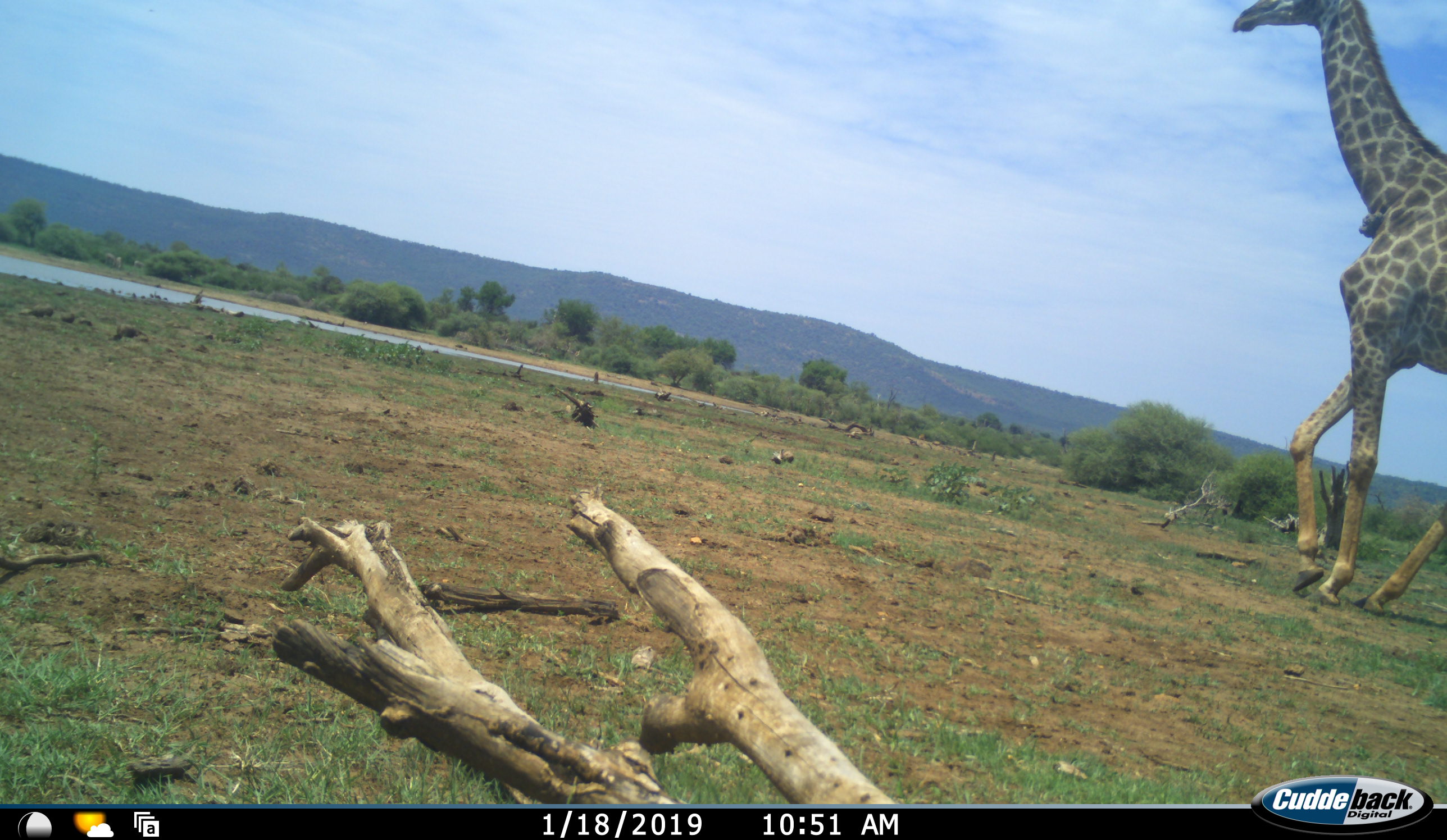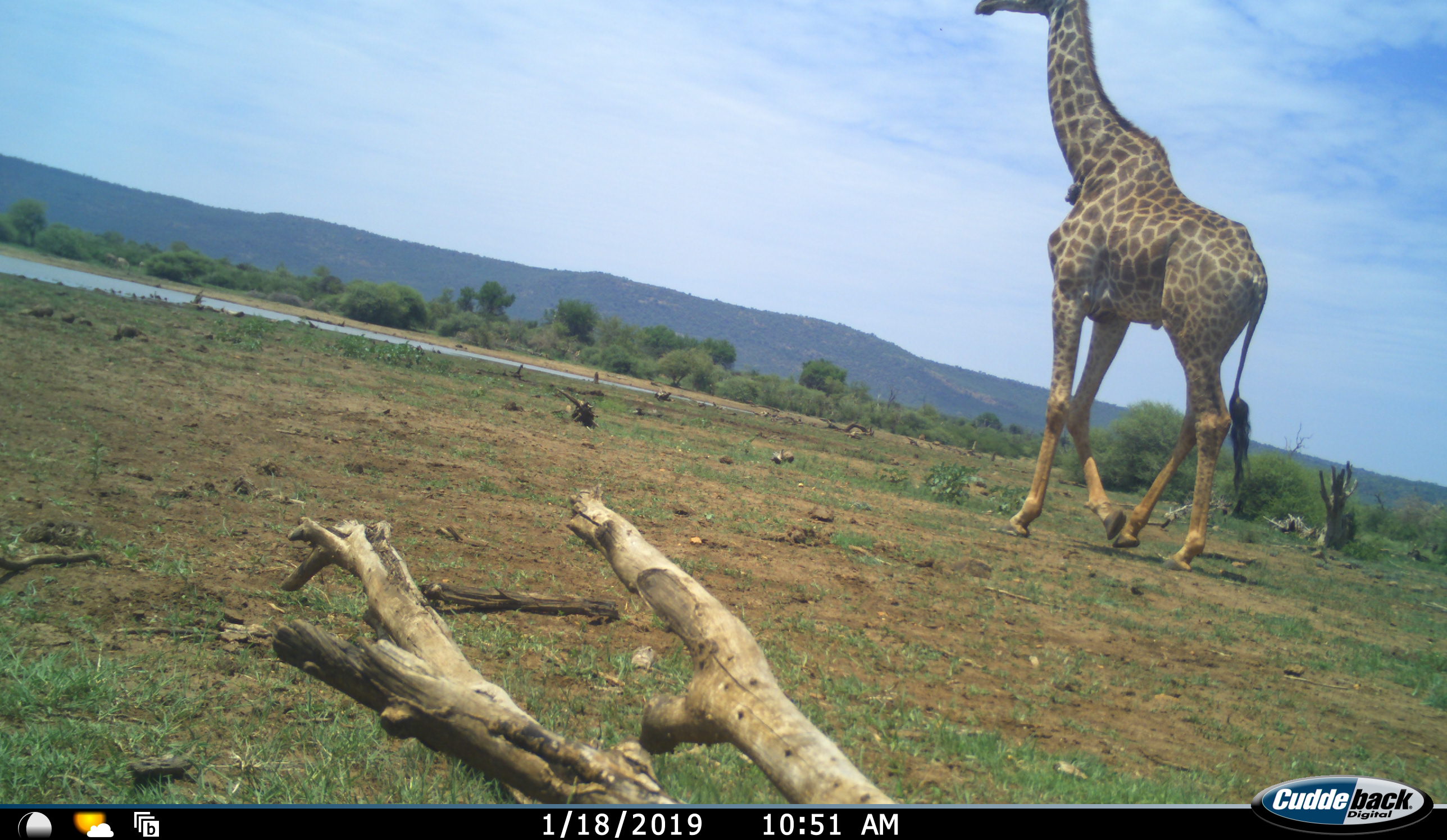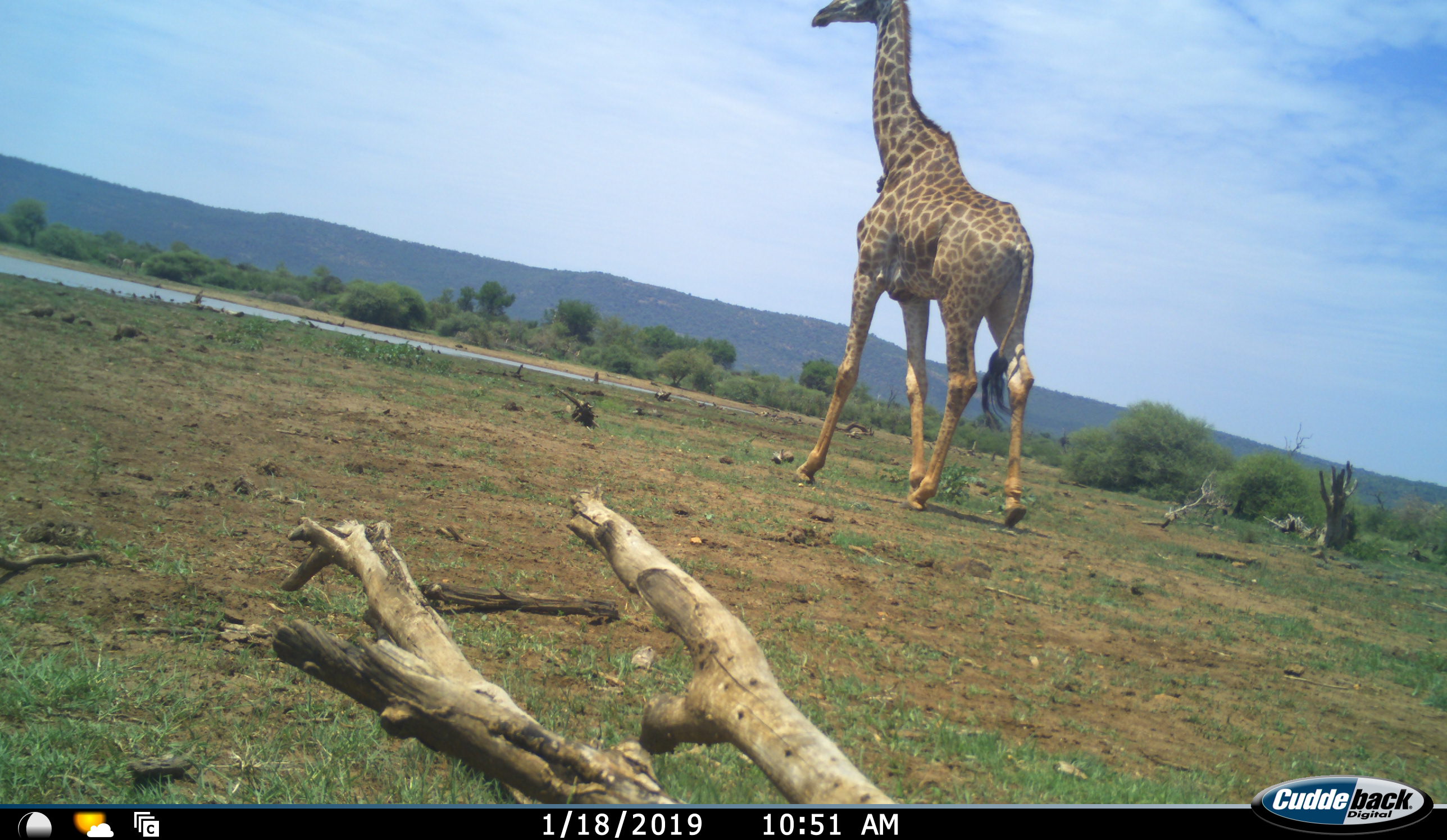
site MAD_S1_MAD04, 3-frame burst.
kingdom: Animalia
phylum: Chordata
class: Mammalia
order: Artiodactyla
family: Giraffidae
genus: Giraffa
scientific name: Giraffa camelopardalis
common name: giraffe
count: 1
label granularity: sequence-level